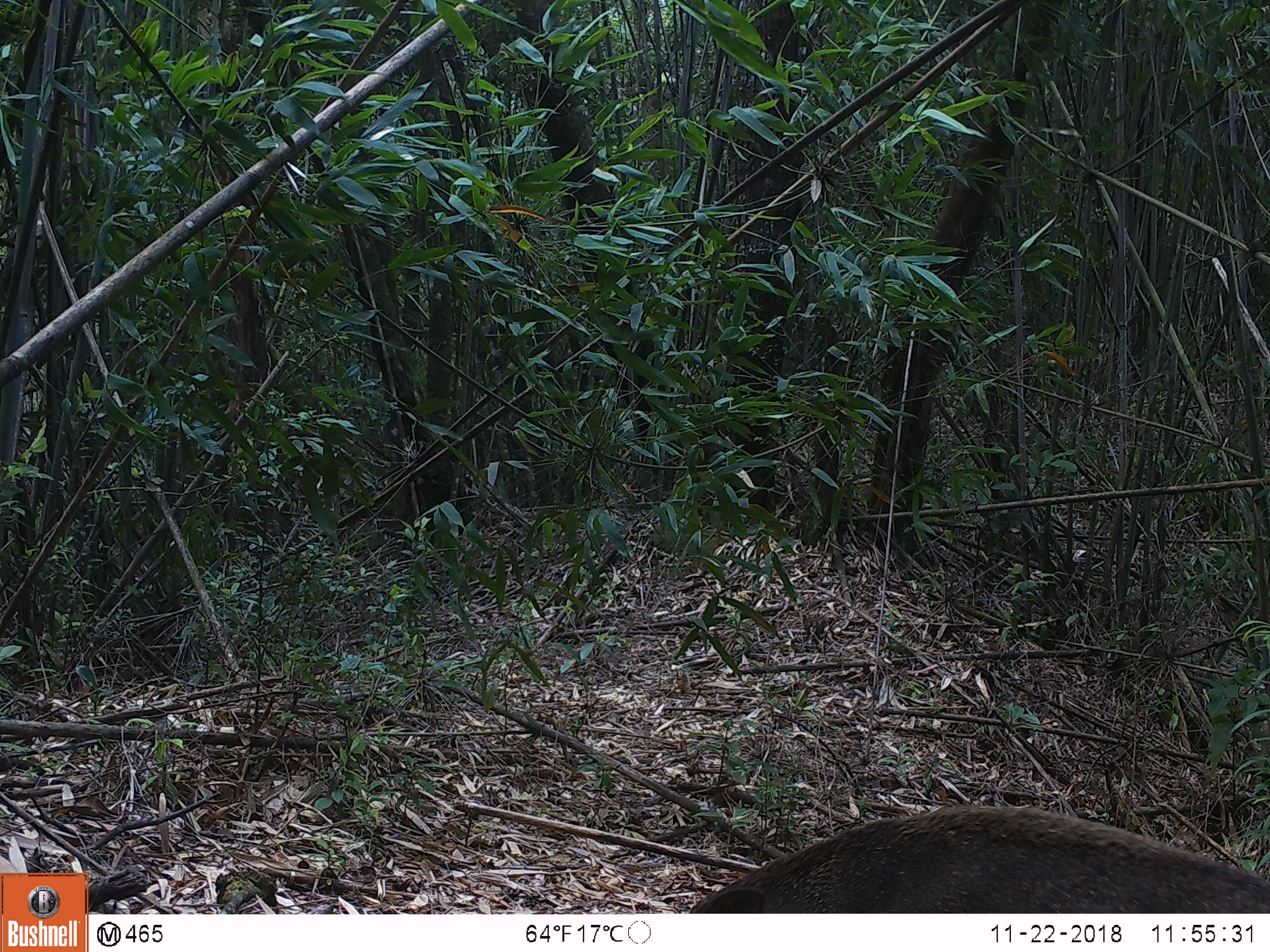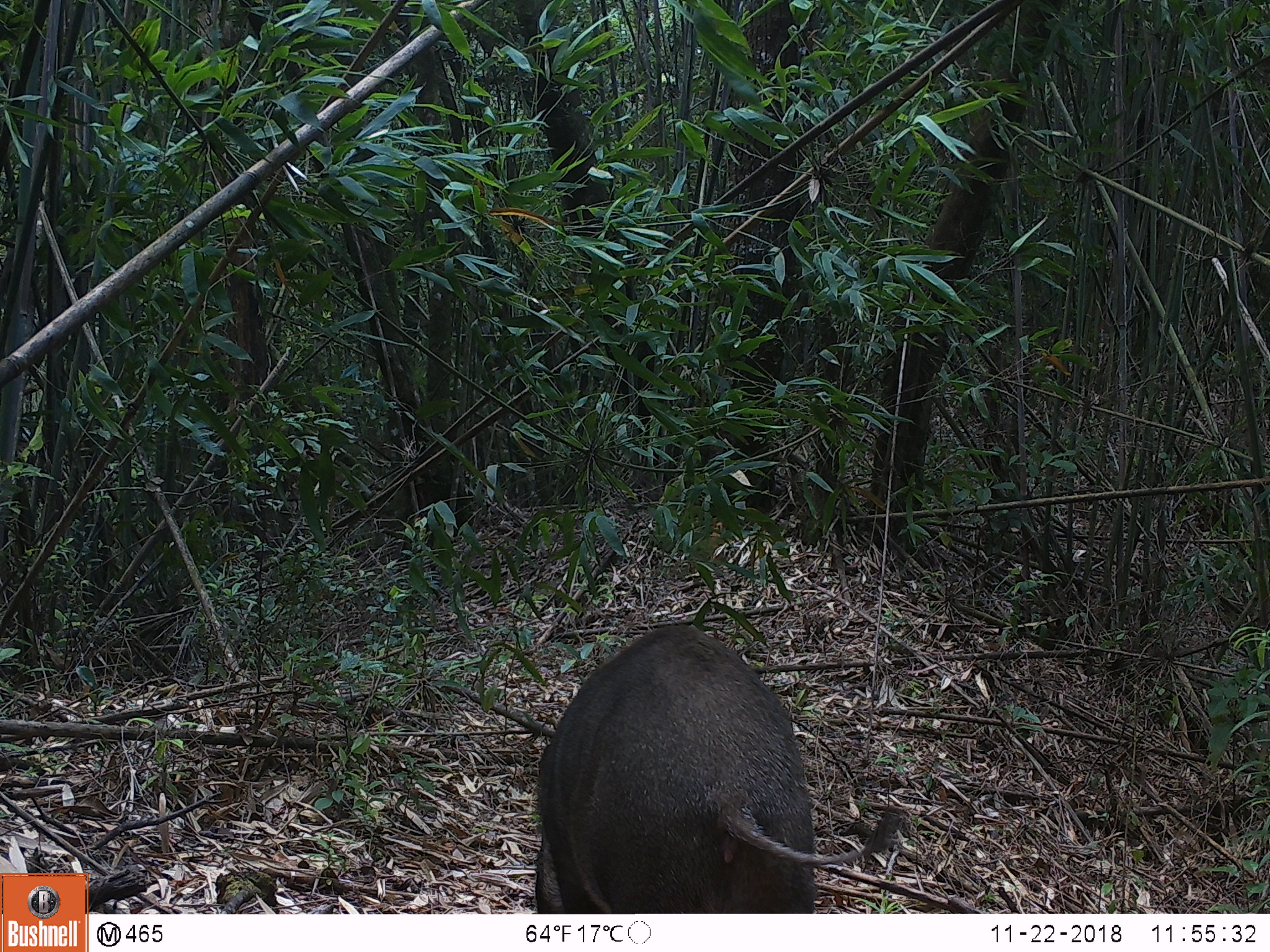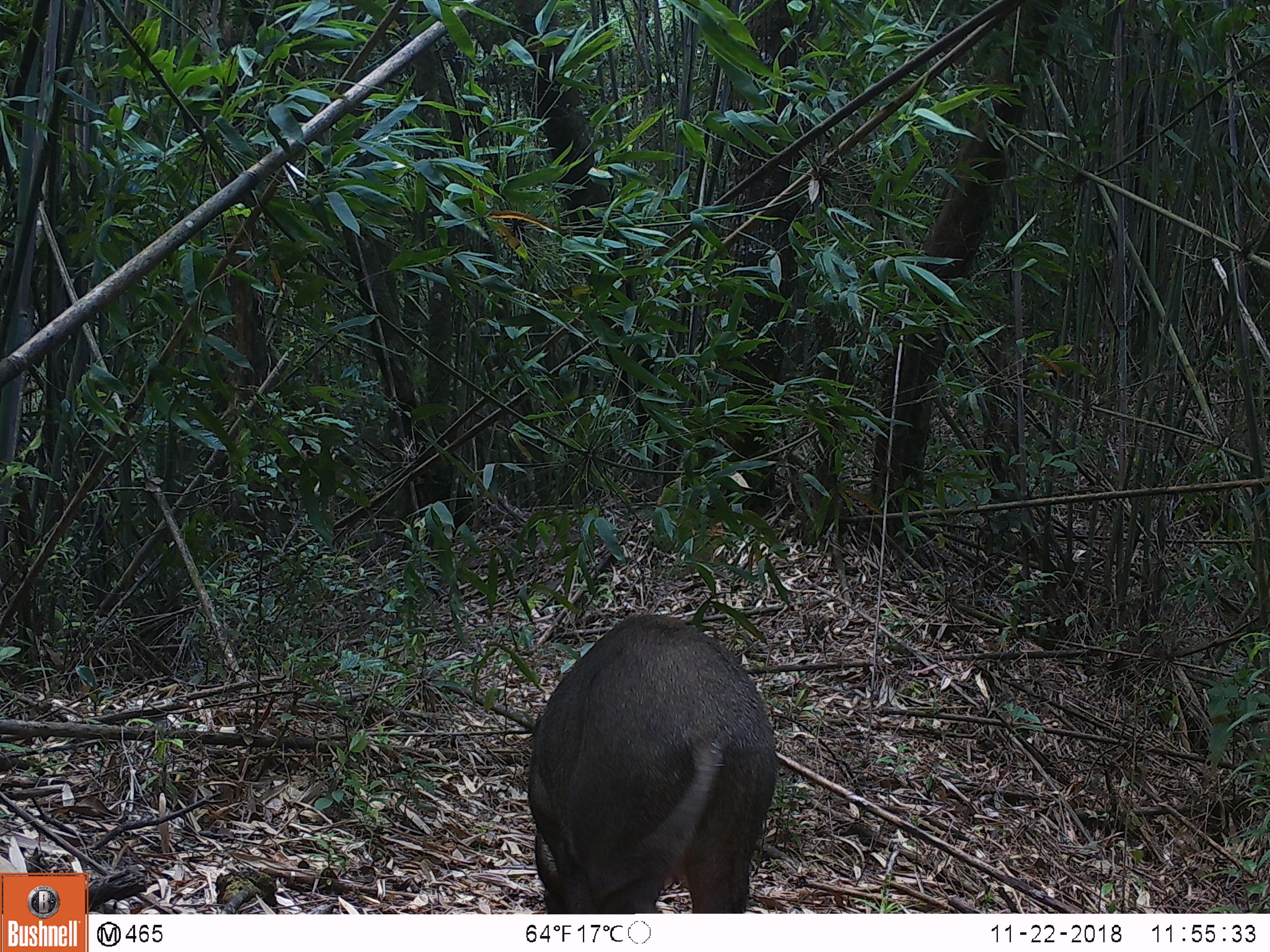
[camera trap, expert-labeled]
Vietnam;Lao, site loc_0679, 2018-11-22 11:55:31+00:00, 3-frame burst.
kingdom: Animalia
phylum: Chordata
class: Mammalia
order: Artiodactyla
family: Suidae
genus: Sus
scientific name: Sus scrofa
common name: eurasian wild pig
Eurasian wild pig (Sus scrofa). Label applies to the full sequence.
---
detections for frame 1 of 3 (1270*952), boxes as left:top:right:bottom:
eurasian wild pig: 685:800:1270:913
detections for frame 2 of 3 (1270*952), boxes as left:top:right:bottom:
eurasian wild pig: 531:622:907:912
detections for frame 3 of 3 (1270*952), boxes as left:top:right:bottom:
eurasian wild pig: 525:609:781:913